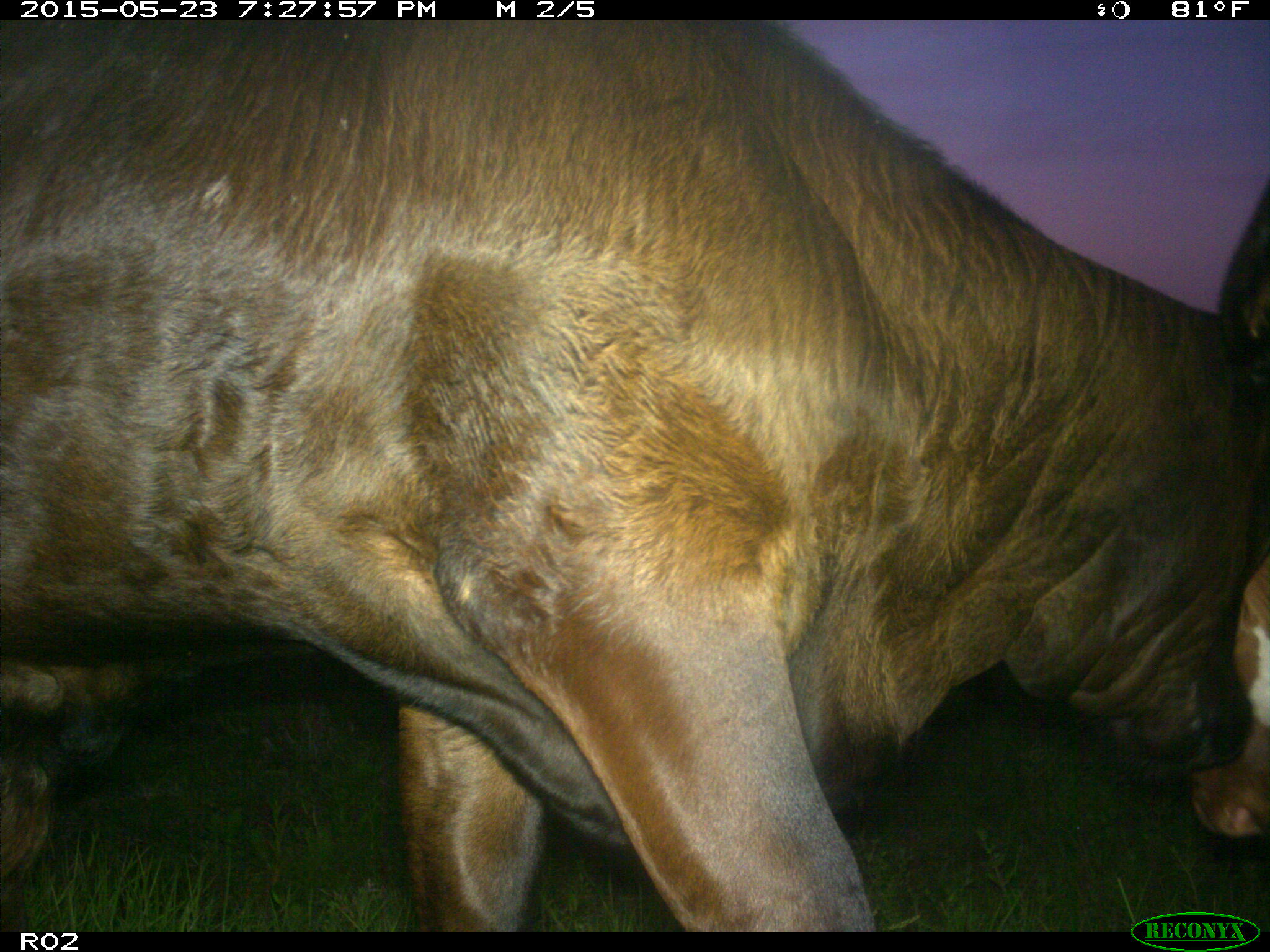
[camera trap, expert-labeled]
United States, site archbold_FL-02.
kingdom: Animalia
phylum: Chordata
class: Mammalia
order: Artiodactyla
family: Bovidae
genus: Bos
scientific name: Bos taurus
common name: domestic cow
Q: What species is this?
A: Bos taurus (domestic cow).